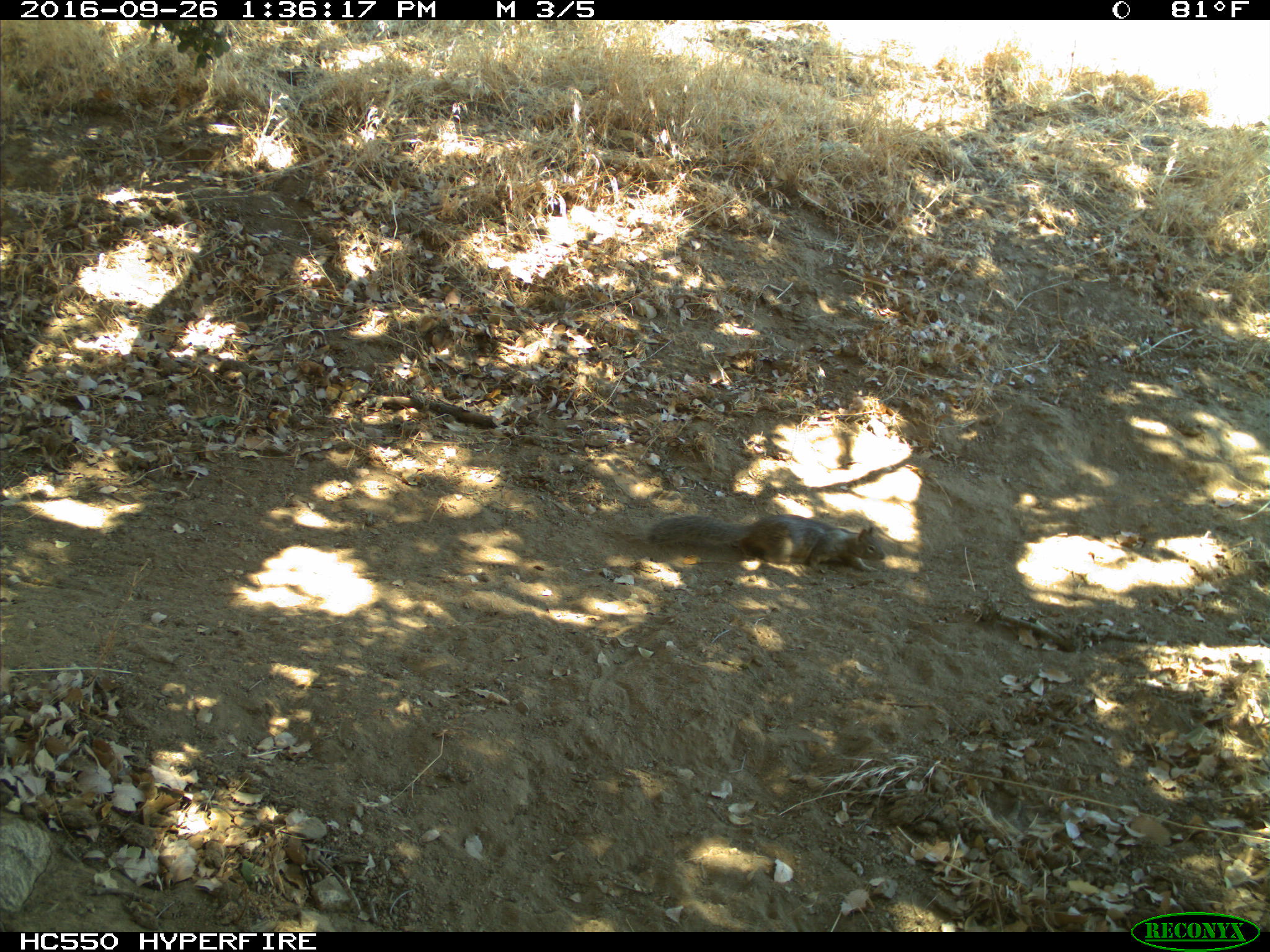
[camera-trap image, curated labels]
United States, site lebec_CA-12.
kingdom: Animalia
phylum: Chordata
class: Mammalia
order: Rodentia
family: Sciuridae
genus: Otospermophilus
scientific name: Otospermophilus beecheyi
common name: california ground squirrel